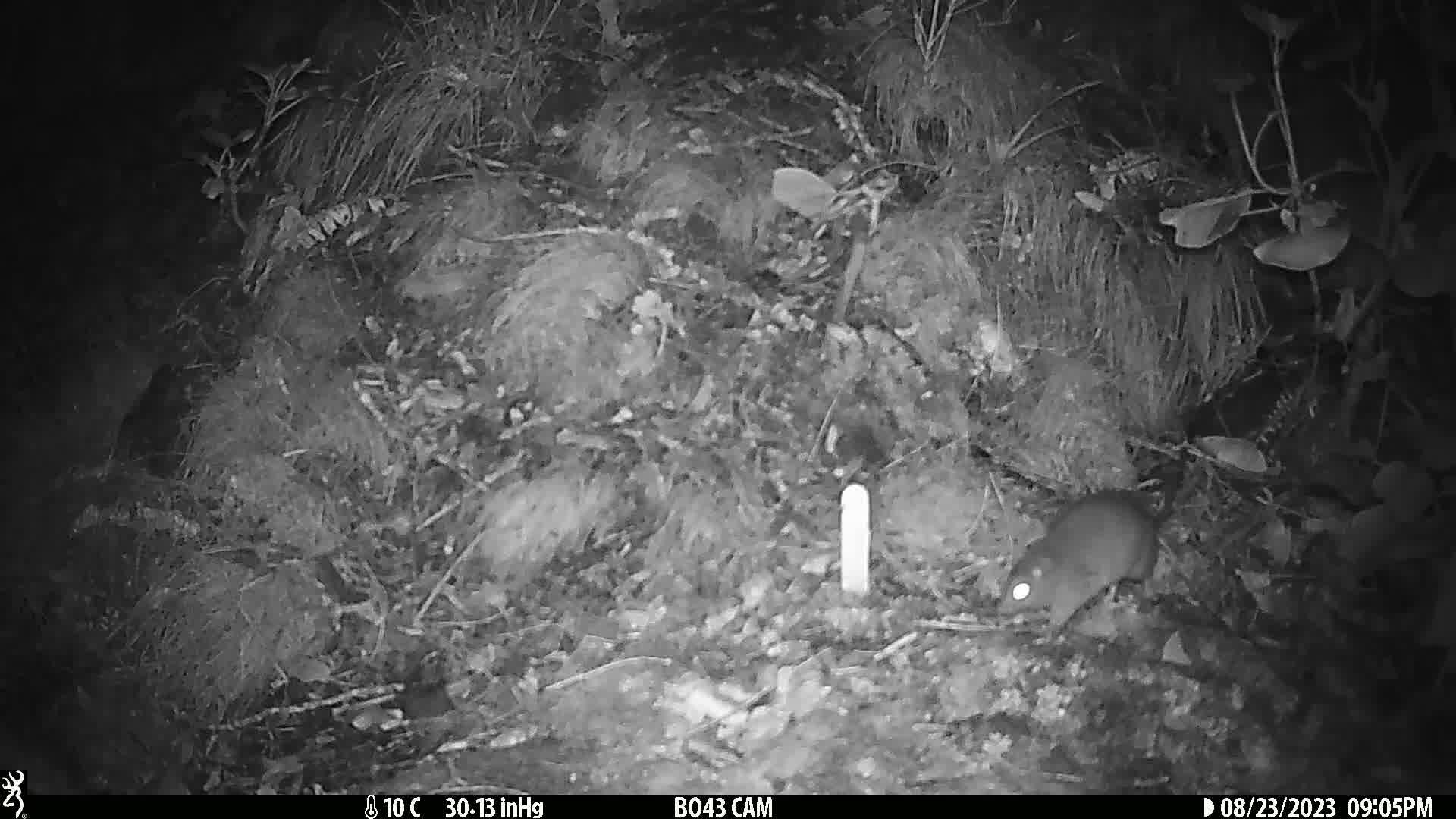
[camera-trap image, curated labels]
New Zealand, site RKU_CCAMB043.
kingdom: Animalia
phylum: Chordata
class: Mammalia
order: Rodentia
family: Muridae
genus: Rattus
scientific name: Rattus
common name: rat